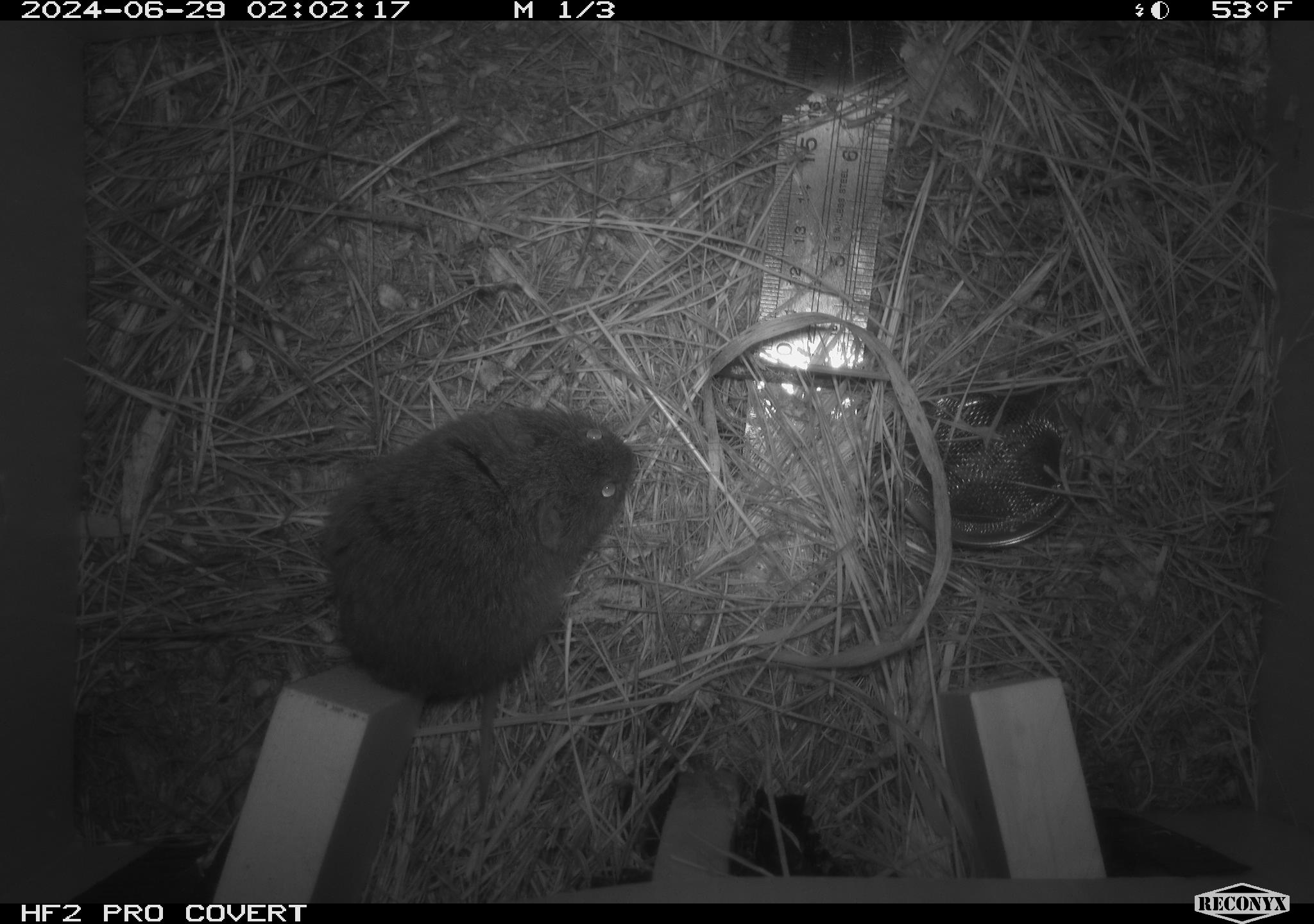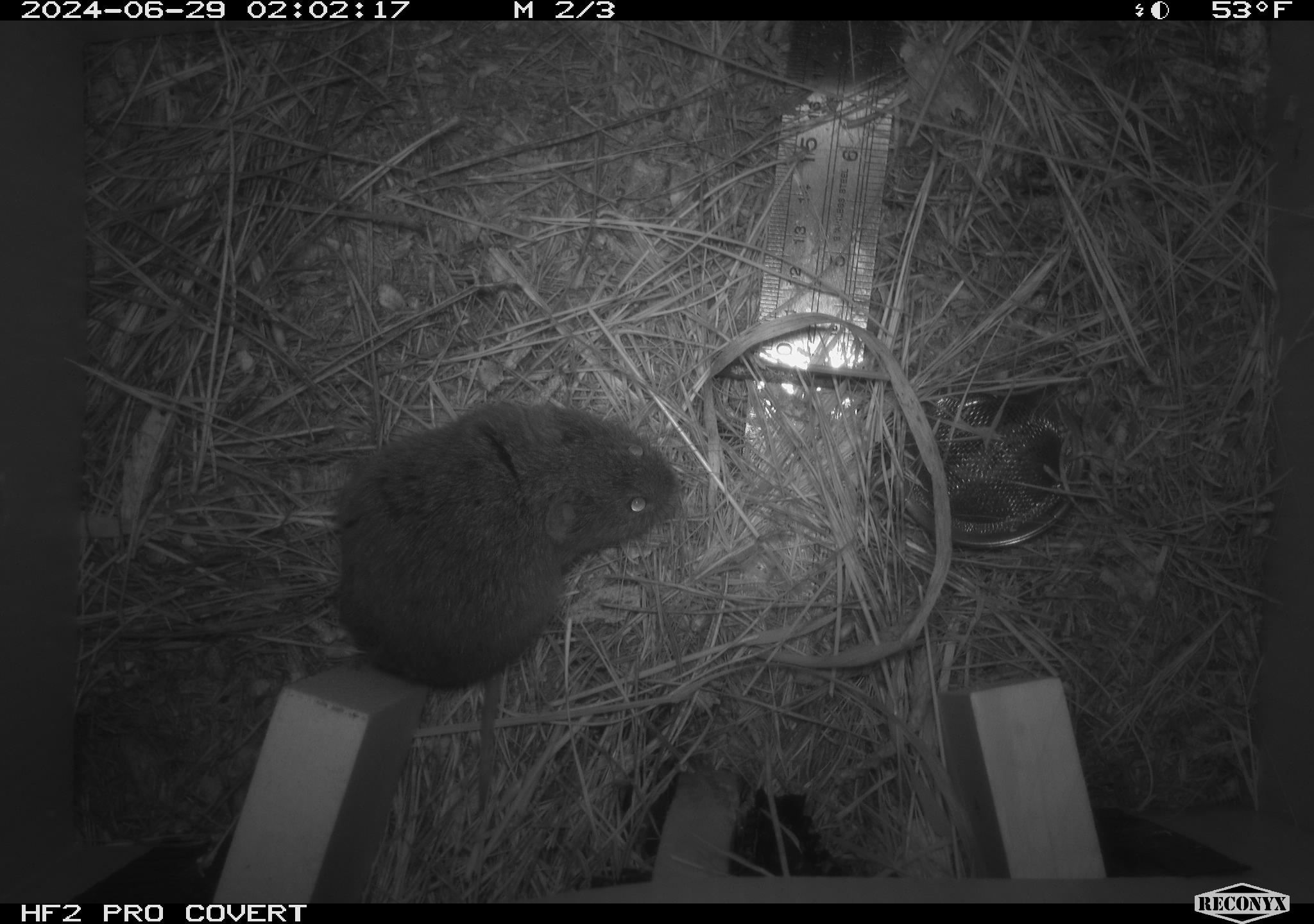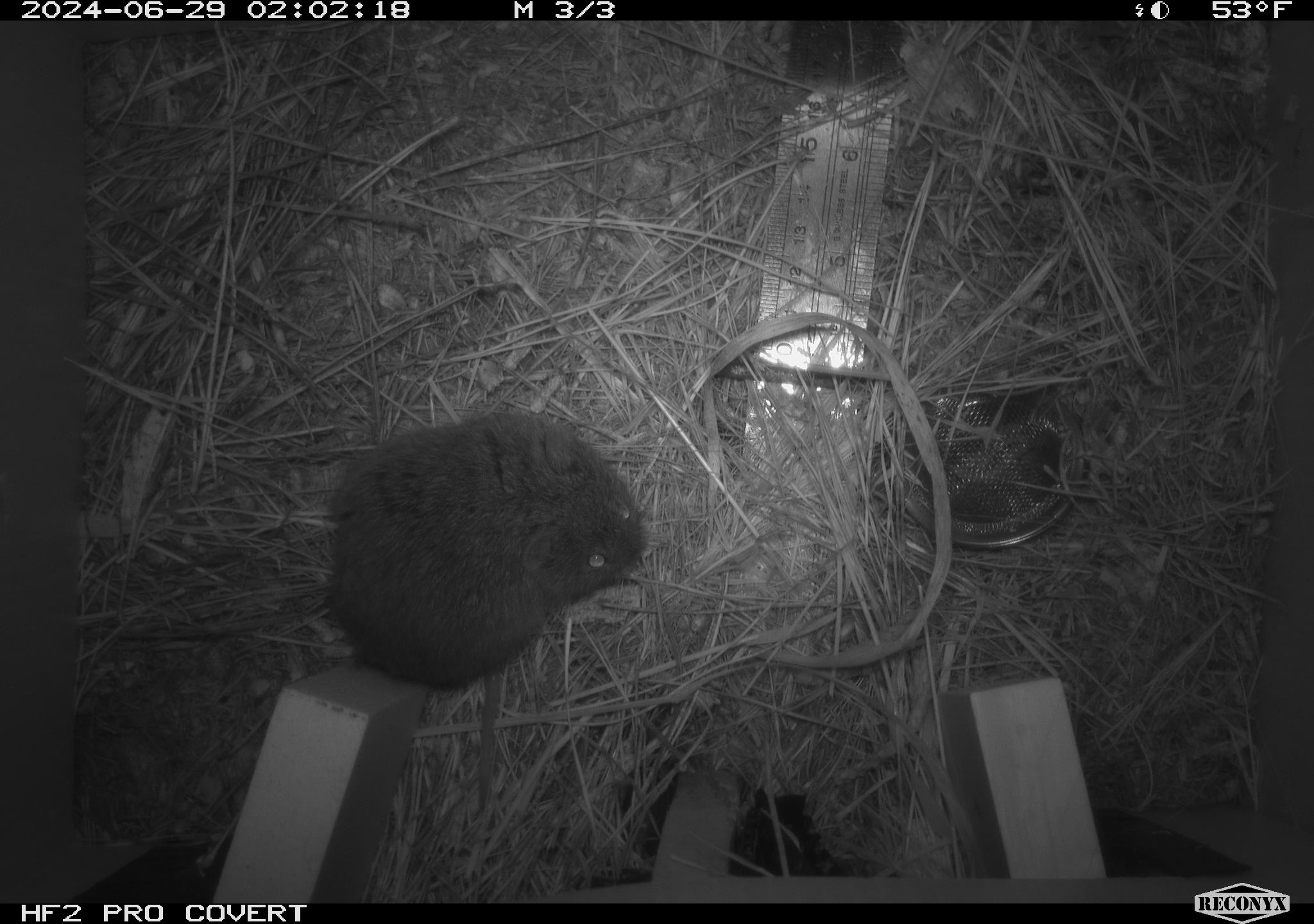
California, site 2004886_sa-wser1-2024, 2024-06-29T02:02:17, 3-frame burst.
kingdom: Animalia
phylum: Chordata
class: Mammalia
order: Rodentia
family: Cricetidae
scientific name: Arvicolinae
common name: voles, lemmings, and muskrats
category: arvicolinae subfamily